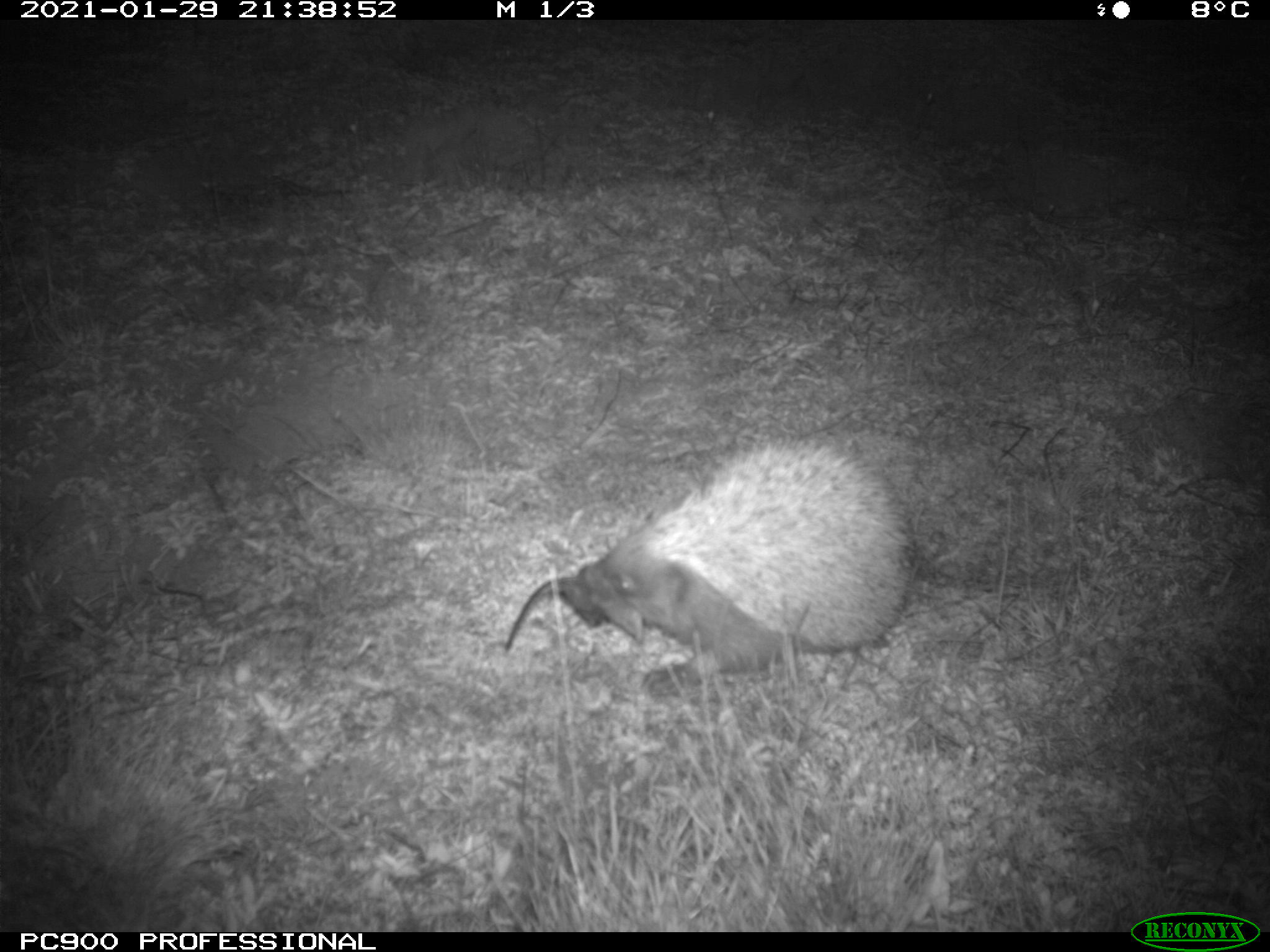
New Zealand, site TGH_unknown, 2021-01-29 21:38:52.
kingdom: Animalia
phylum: Chordata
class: Mammalia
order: Eulipotyphla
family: Erinaceidae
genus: Erinaceus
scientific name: Erinaceus europaeus europaeus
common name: european hedgehog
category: hedgehog